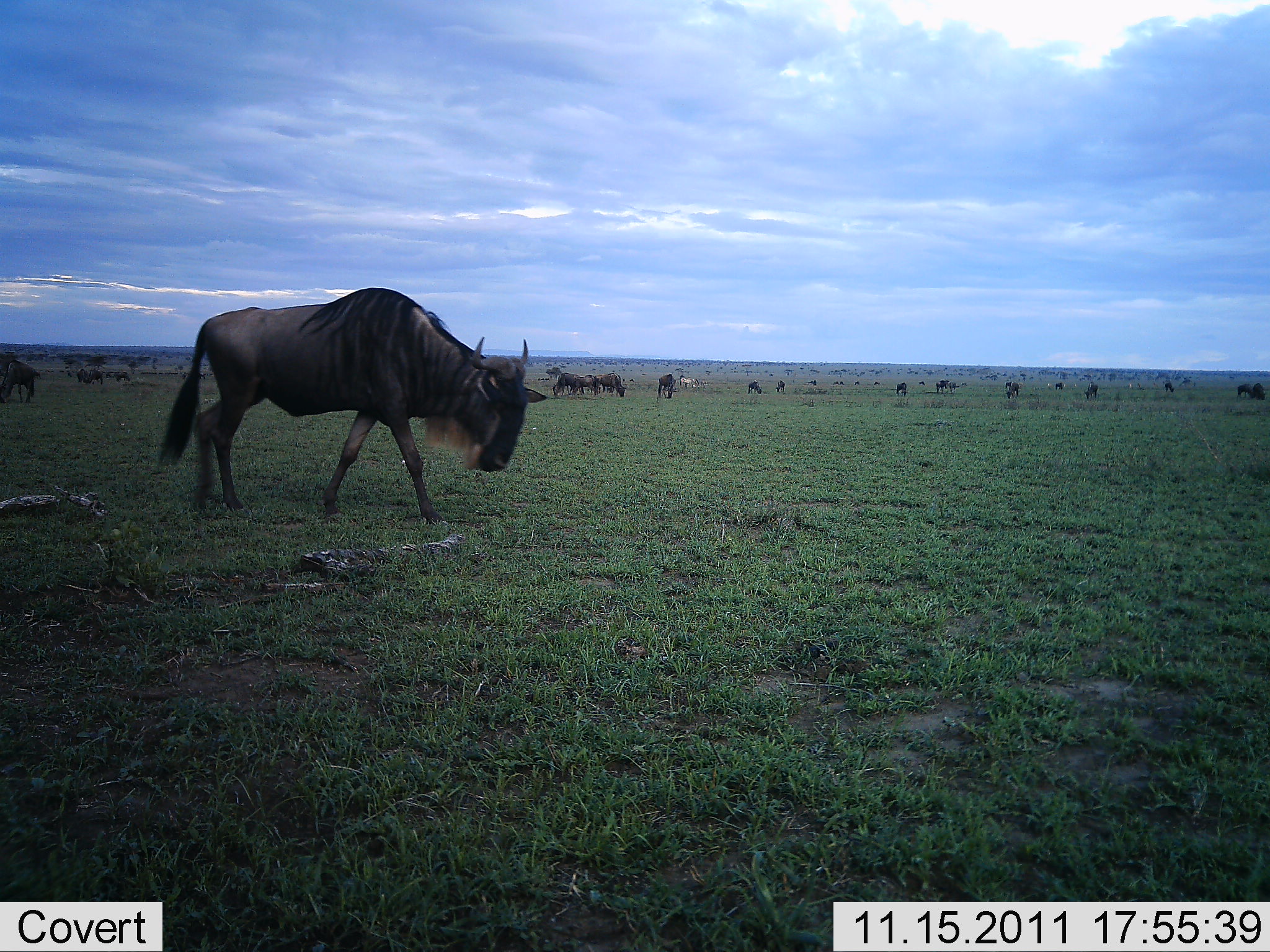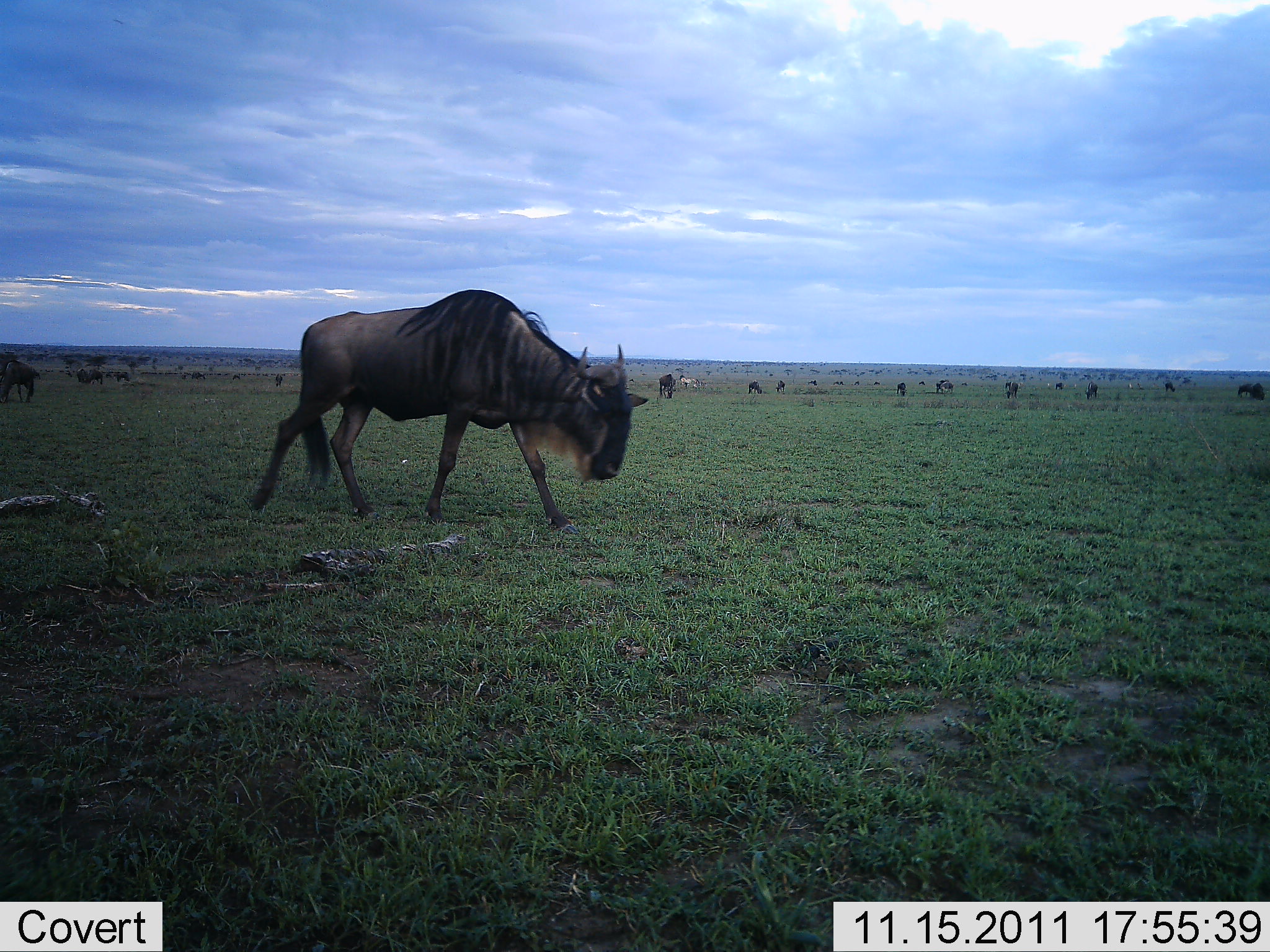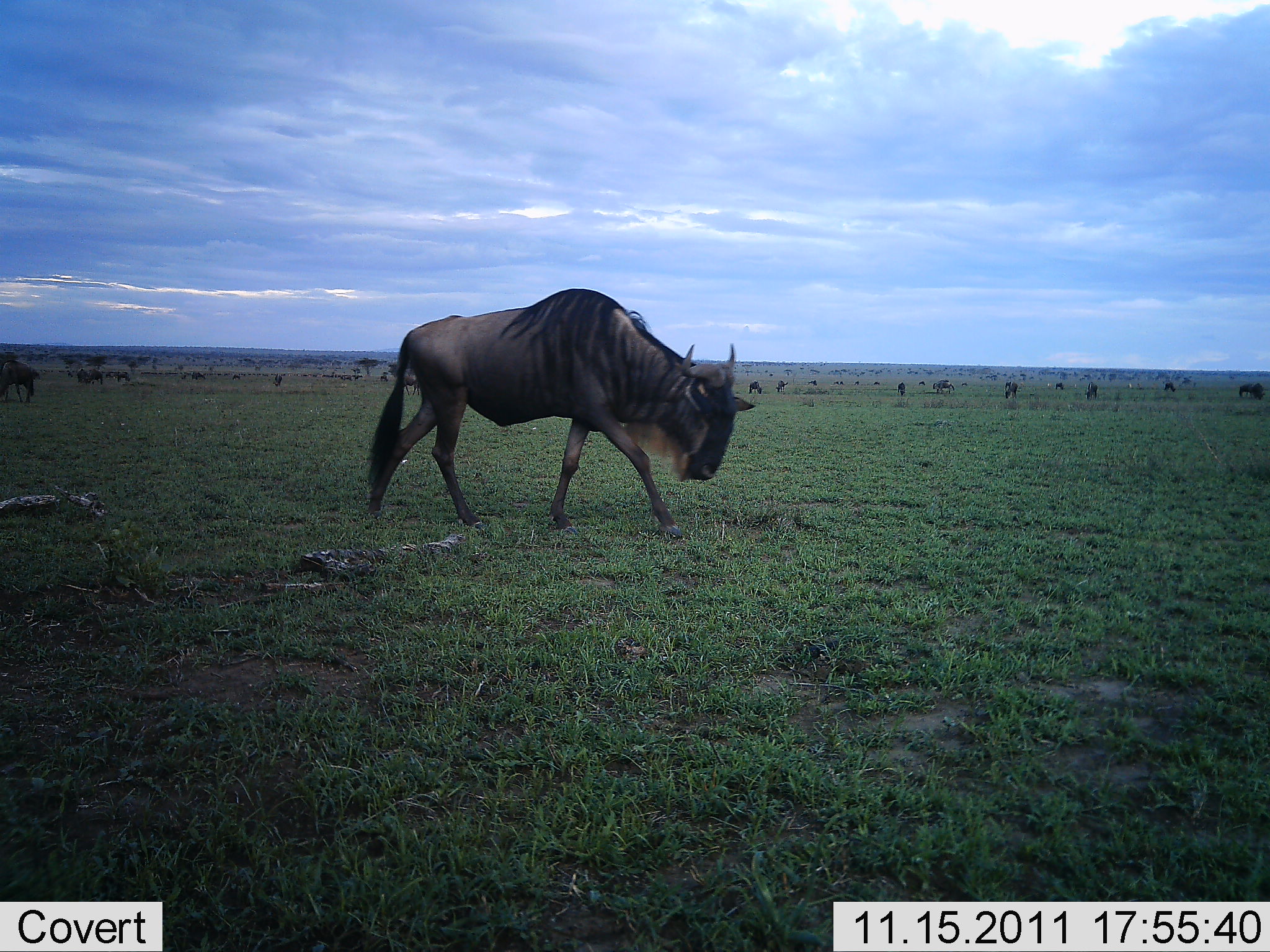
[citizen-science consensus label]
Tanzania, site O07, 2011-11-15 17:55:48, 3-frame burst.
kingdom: Animalia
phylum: Chordata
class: Mammalia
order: Artiodactyla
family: Bovidae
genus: Connochaetes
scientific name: Connochaetes taurinus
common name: blue wildebeest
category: wildebeest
Wildebeest (blue wildebeest) (Connochaetes taurinus), count 11-50. Behavior (volunteer vote fractions): standing 25%, resting 8%, moving 83%, interacting 8%. Young present (vote fraction): 0%. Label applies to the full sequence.